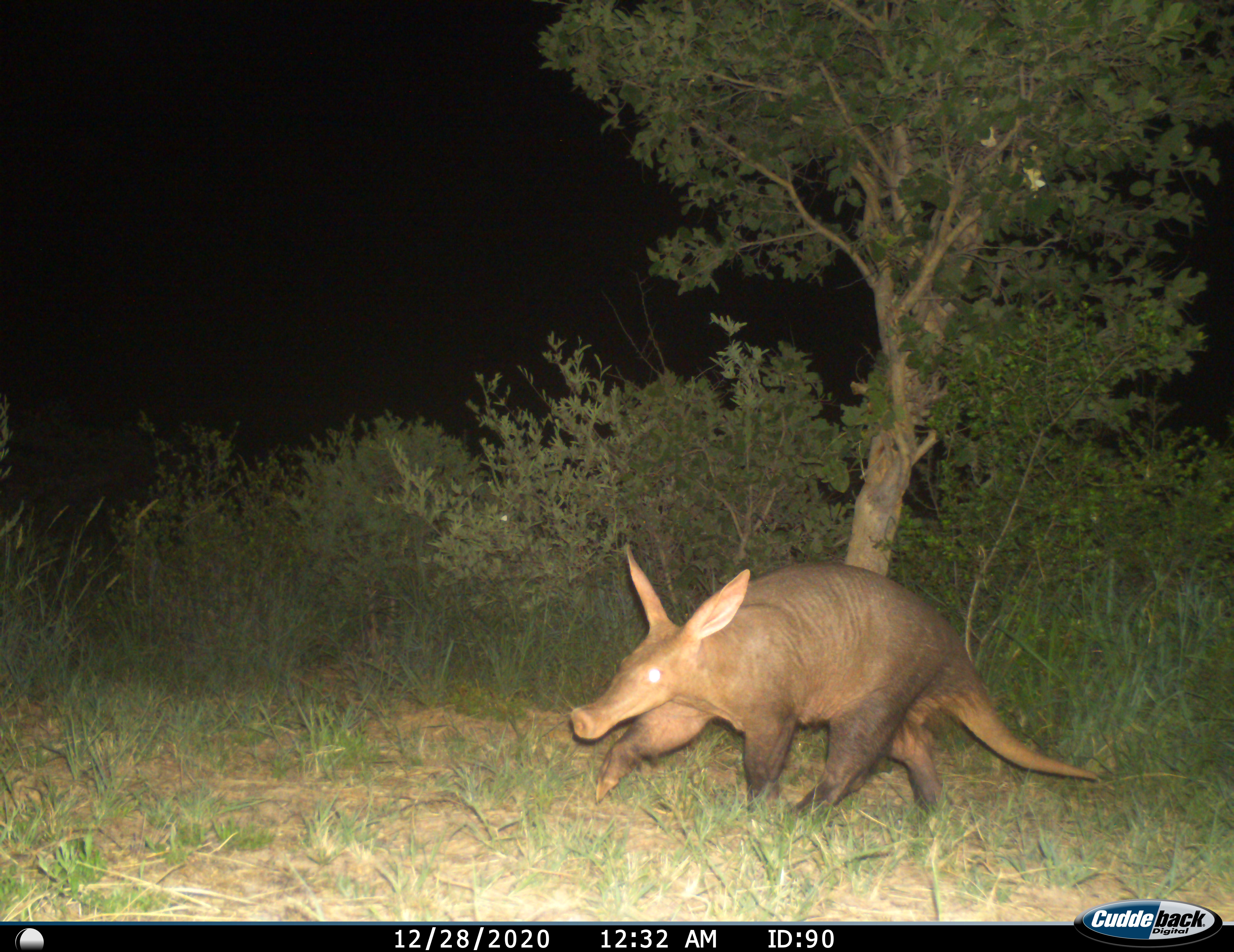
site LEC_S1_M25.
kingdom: Animalia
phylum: Chordata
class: Mammalia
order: Tubulidentata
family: Orycteropodidae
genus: Orycteropus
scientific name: Orycteropus afer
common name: aardvark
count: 1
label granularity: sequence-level